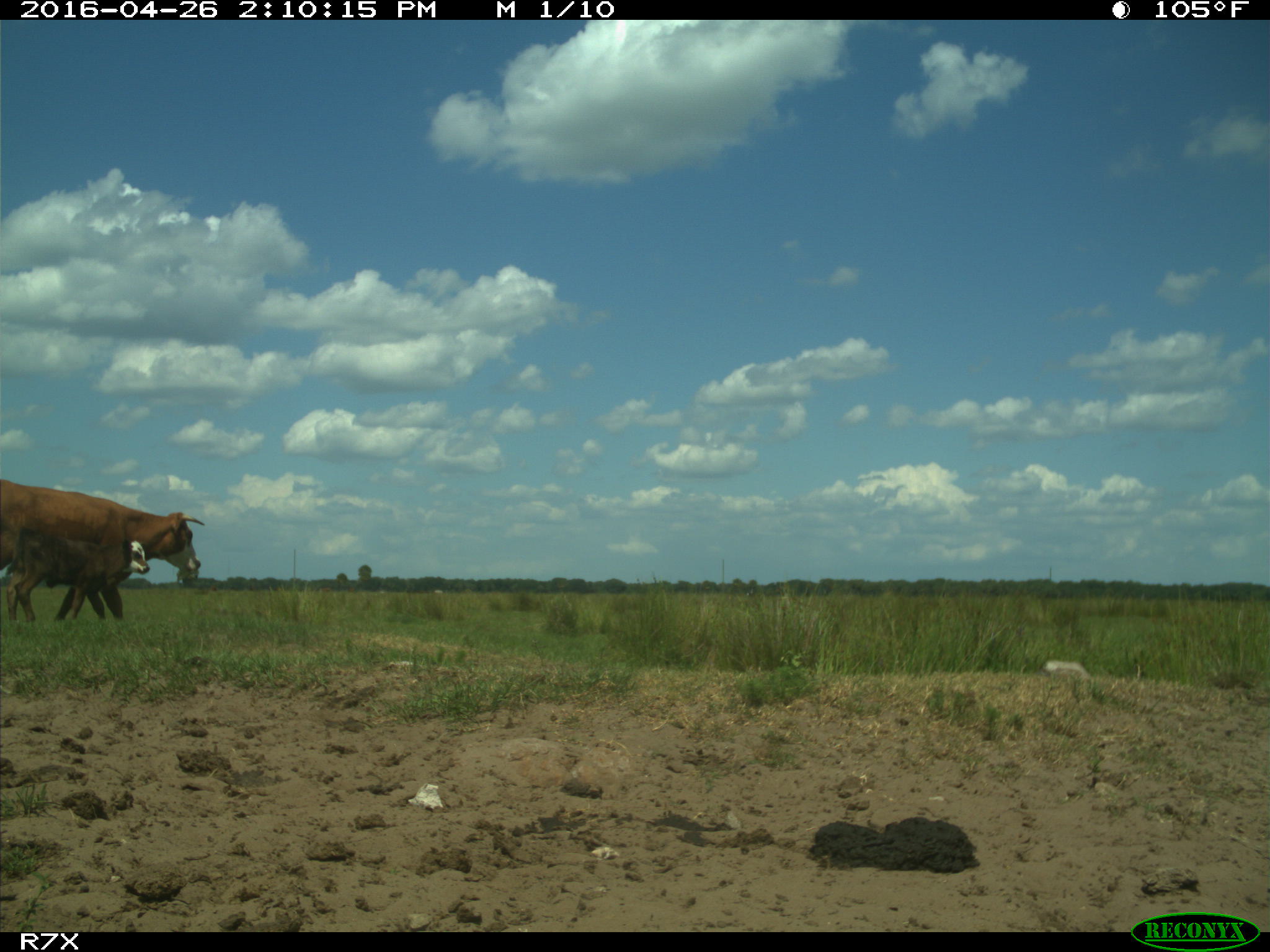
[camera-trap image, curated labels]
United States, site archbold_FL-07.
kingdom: Animalia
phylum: Chordata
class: Mammalia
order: Artiodactyla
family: Bovidae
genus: Bos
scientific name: Bos taurus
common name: domestic cow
Bos taurus (domestic cow).